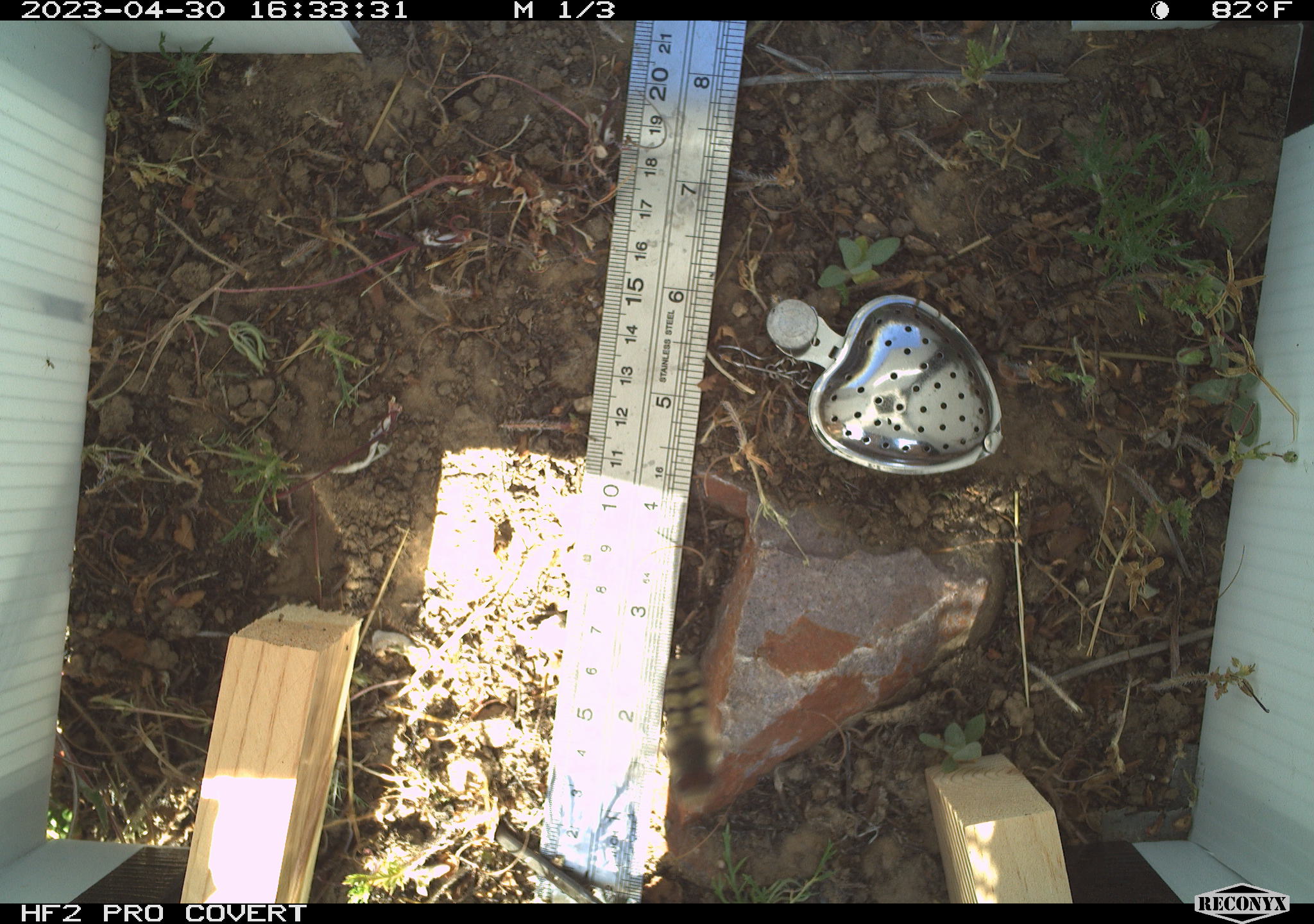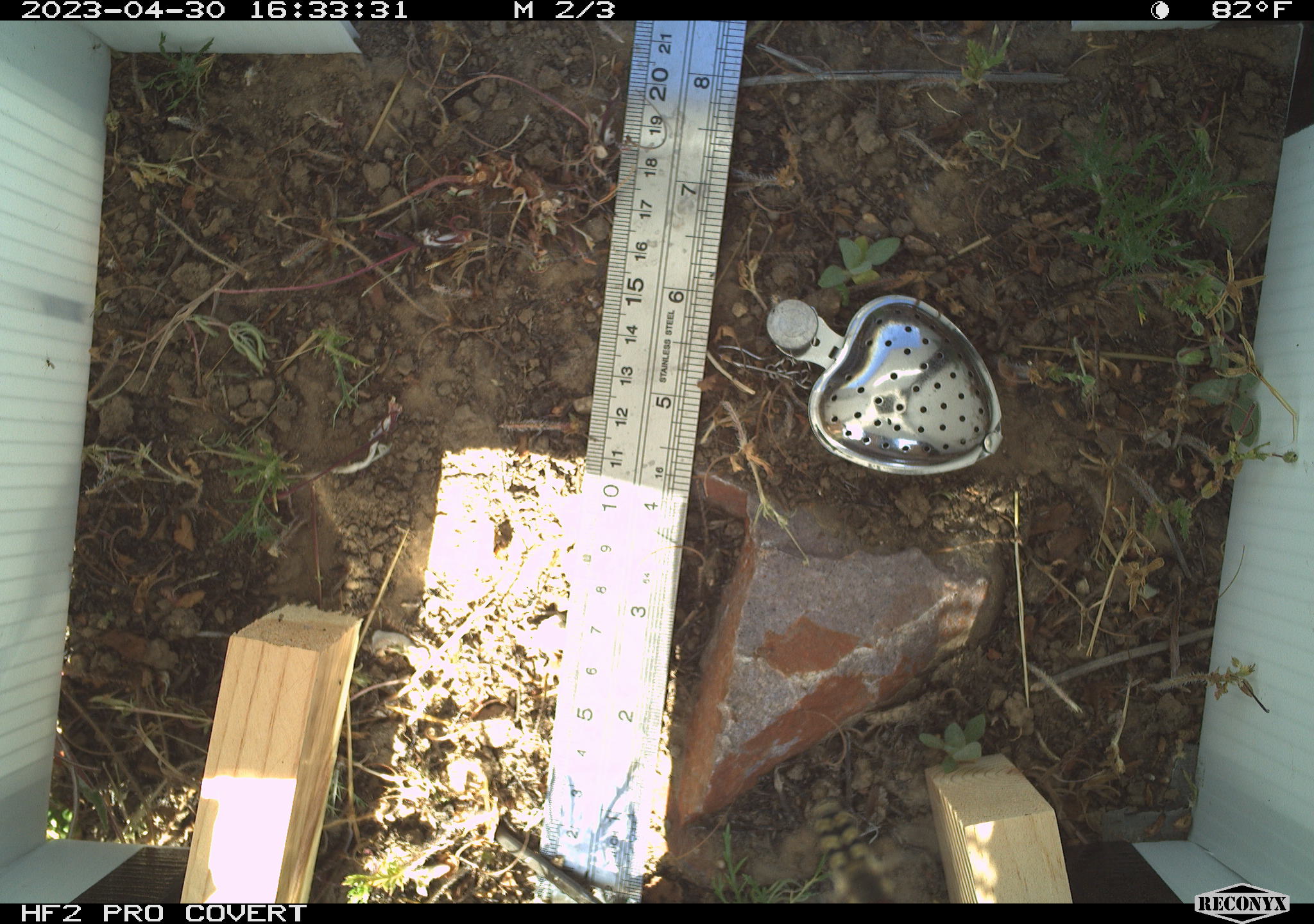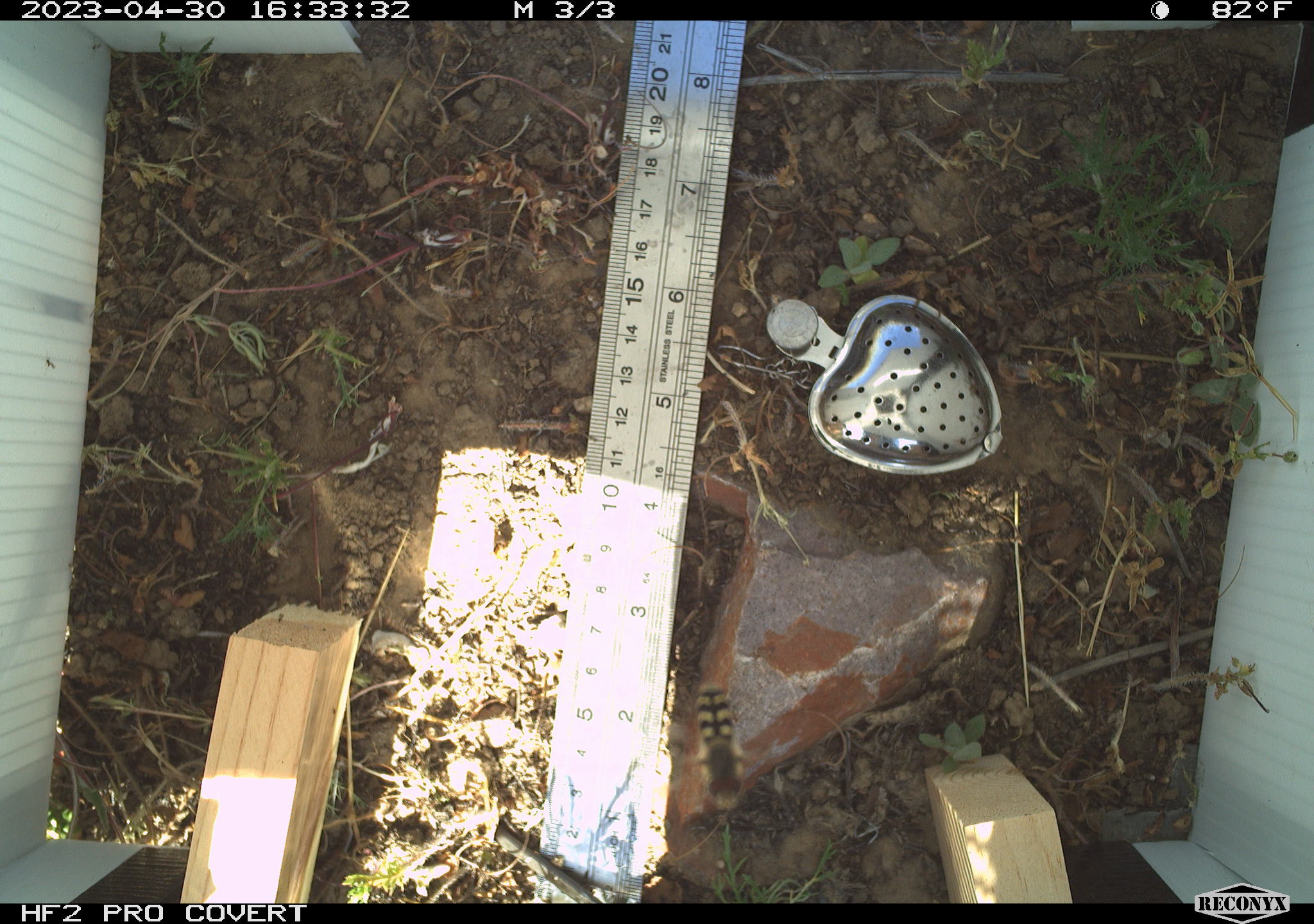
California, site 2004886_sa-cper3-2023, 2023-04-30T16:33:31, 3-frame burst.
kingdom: Animalia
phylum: Arthropoda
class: Insecta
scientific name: Insecta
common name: insect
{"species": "insect (Insecta)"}